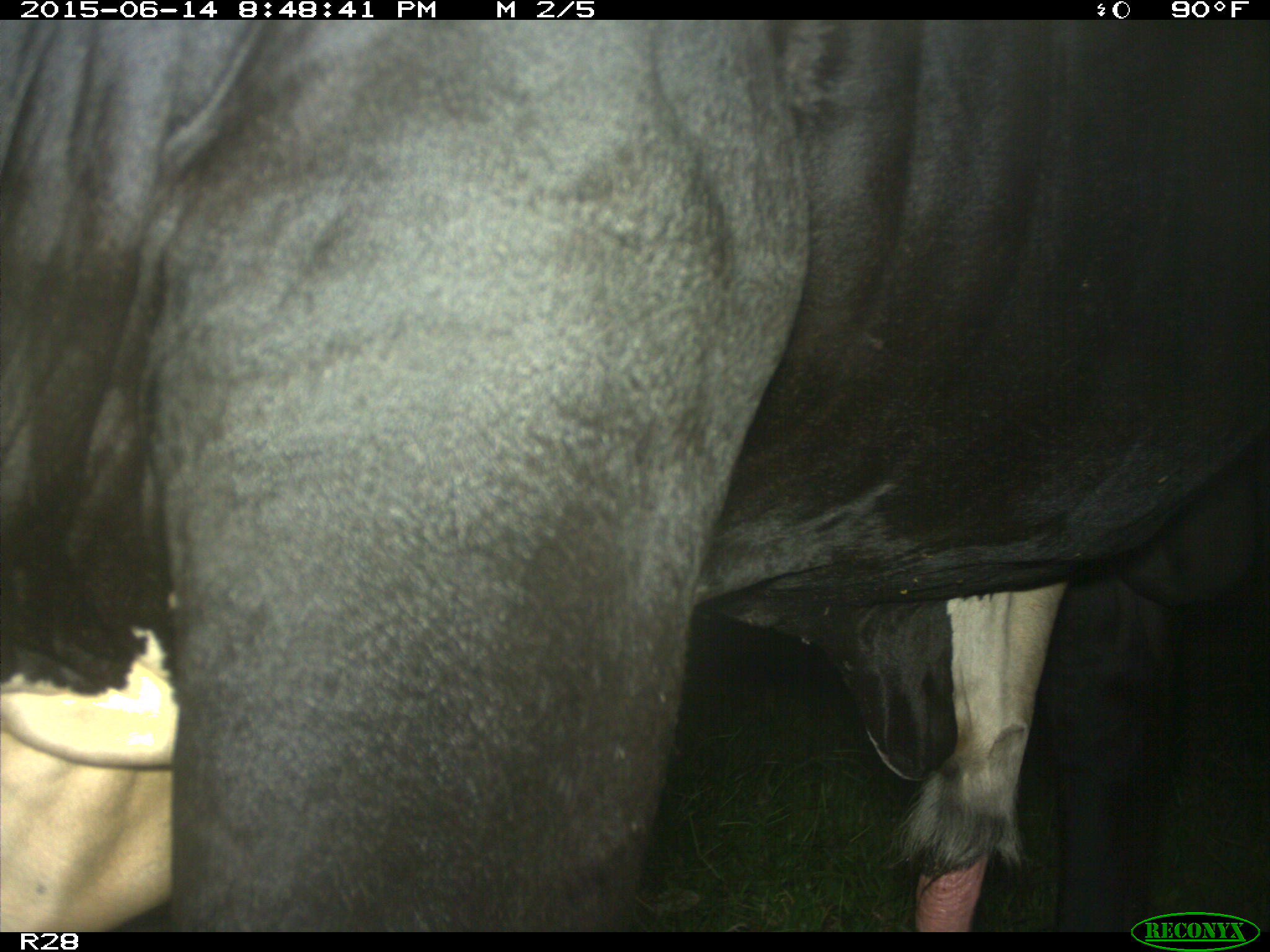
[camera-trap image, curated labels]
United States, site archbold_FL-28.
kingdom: Animalia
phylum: Chordata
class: Mammalia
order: Artiodactyla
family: Bovidae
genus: Bos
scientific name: Bos taurus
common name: domestic cow